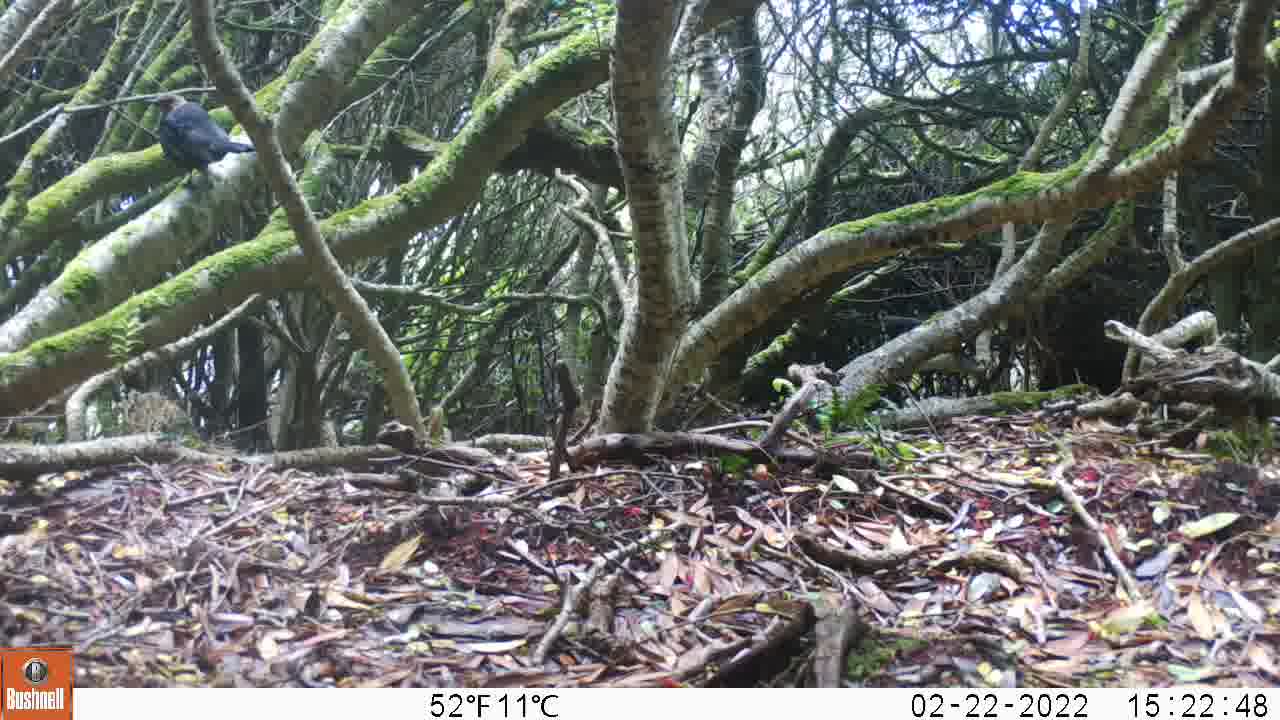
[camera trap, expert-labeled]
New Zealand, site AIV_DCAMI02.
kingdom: Animalia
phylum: Chordata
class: Aves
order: Passeriformes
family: Turdidae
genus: Turdus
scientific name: Turdus merula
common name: eurasian blackbird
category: blackbird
Blackbird (eurasian blackbird) (Turdus merula).